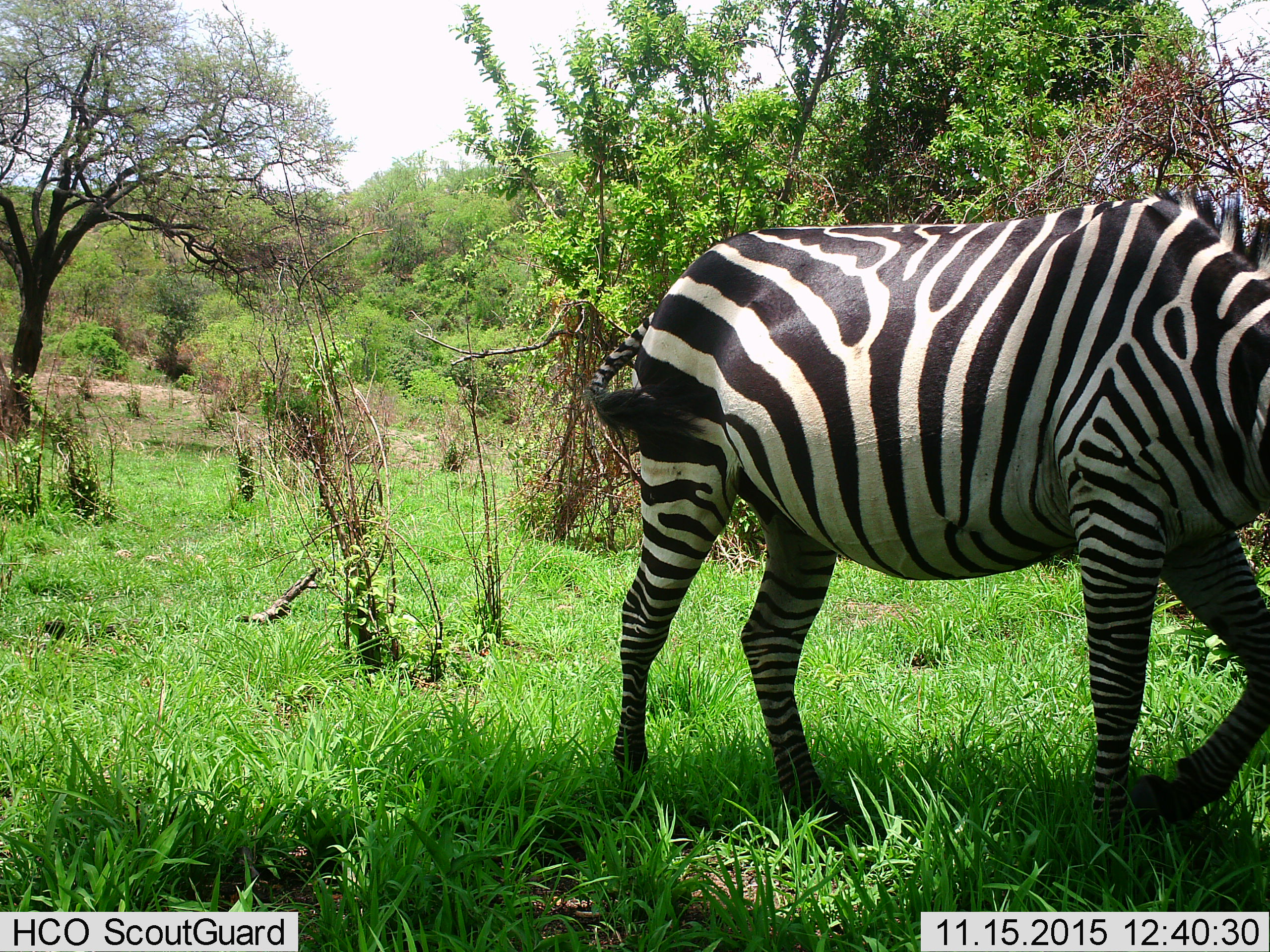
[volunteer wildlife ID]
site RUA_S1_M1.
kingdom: Animalia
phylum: Chordata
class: Mammalia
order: Perissodactyla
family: Equidae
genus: Equus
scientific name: Equus quagga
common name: plains zebra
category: zebraplains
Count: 1.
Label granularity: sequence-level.